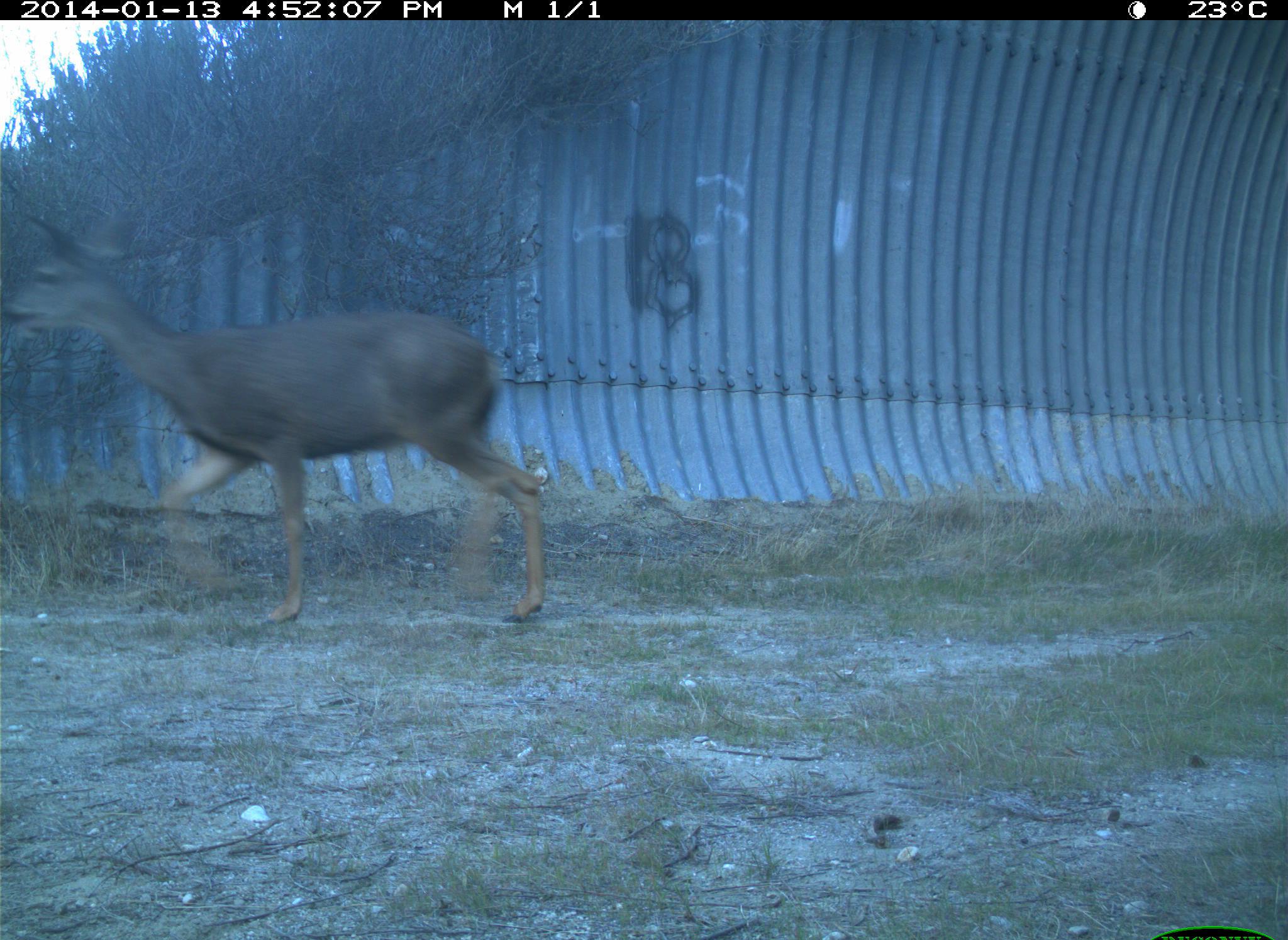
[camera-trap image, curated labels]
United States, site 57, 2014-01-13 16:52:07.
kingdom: Animalia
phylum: Chordata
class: Mammalia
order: Artiodactyla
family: Cervidae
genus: Odocoileus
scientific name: Odocoileus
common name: deer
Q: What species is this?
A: Deer (Odocoileus).